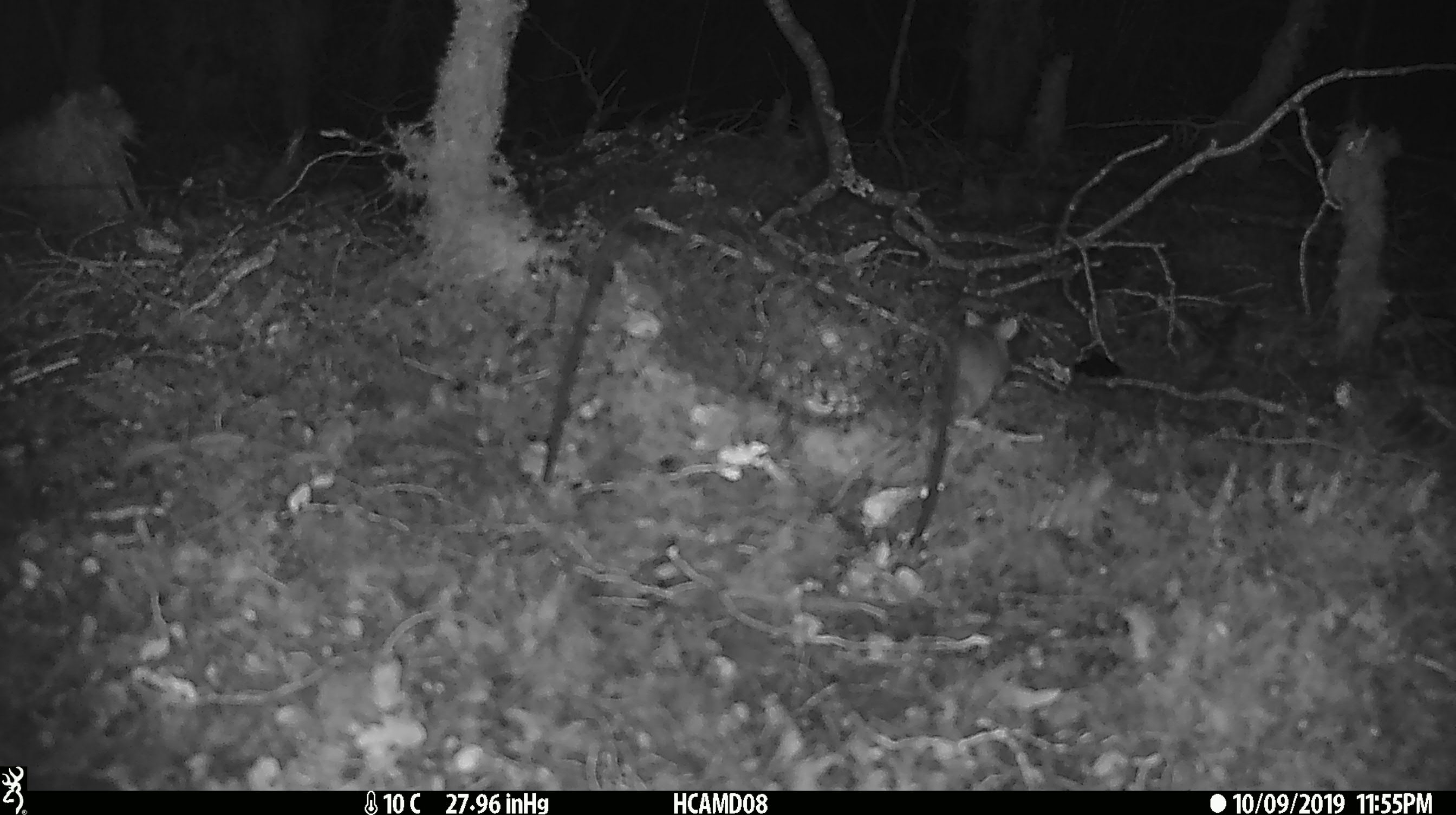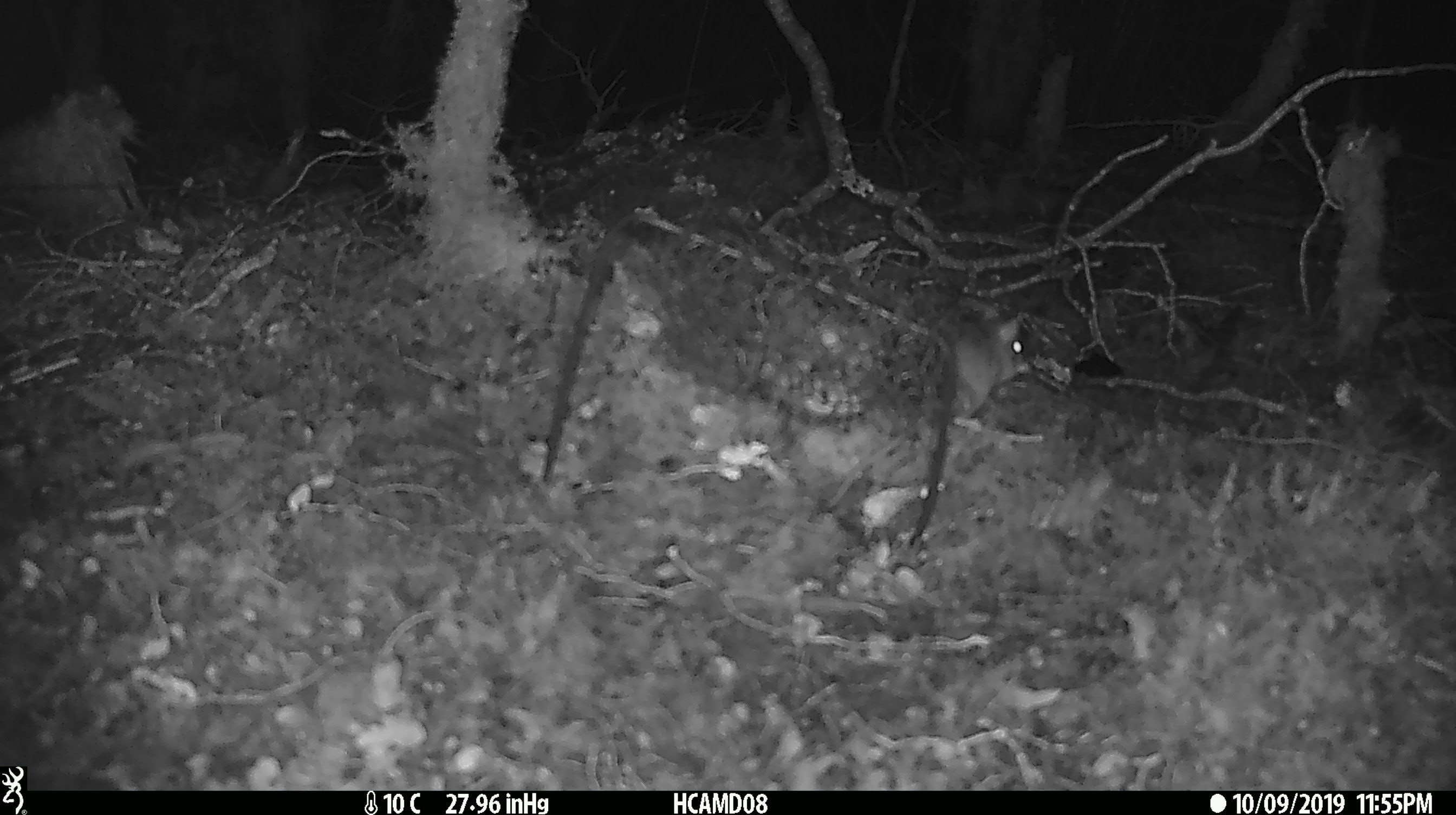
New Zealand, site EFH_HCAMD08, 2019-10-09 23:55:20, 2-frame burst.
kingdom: Animalia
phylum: Chordata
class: Mammalia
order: Rodentia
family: Muridae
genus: Mus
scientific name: Mus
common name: mouse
Mouse (Mus).